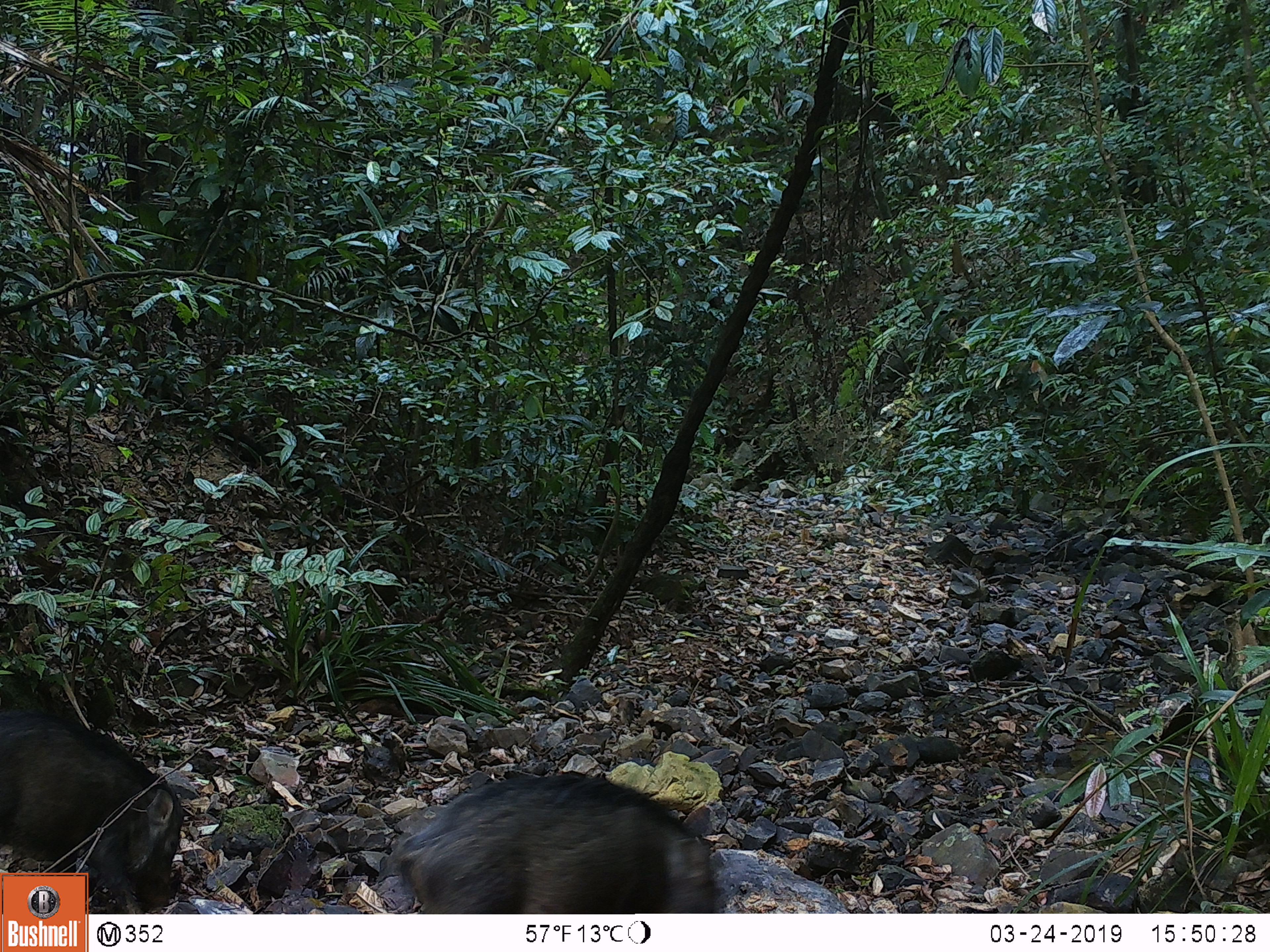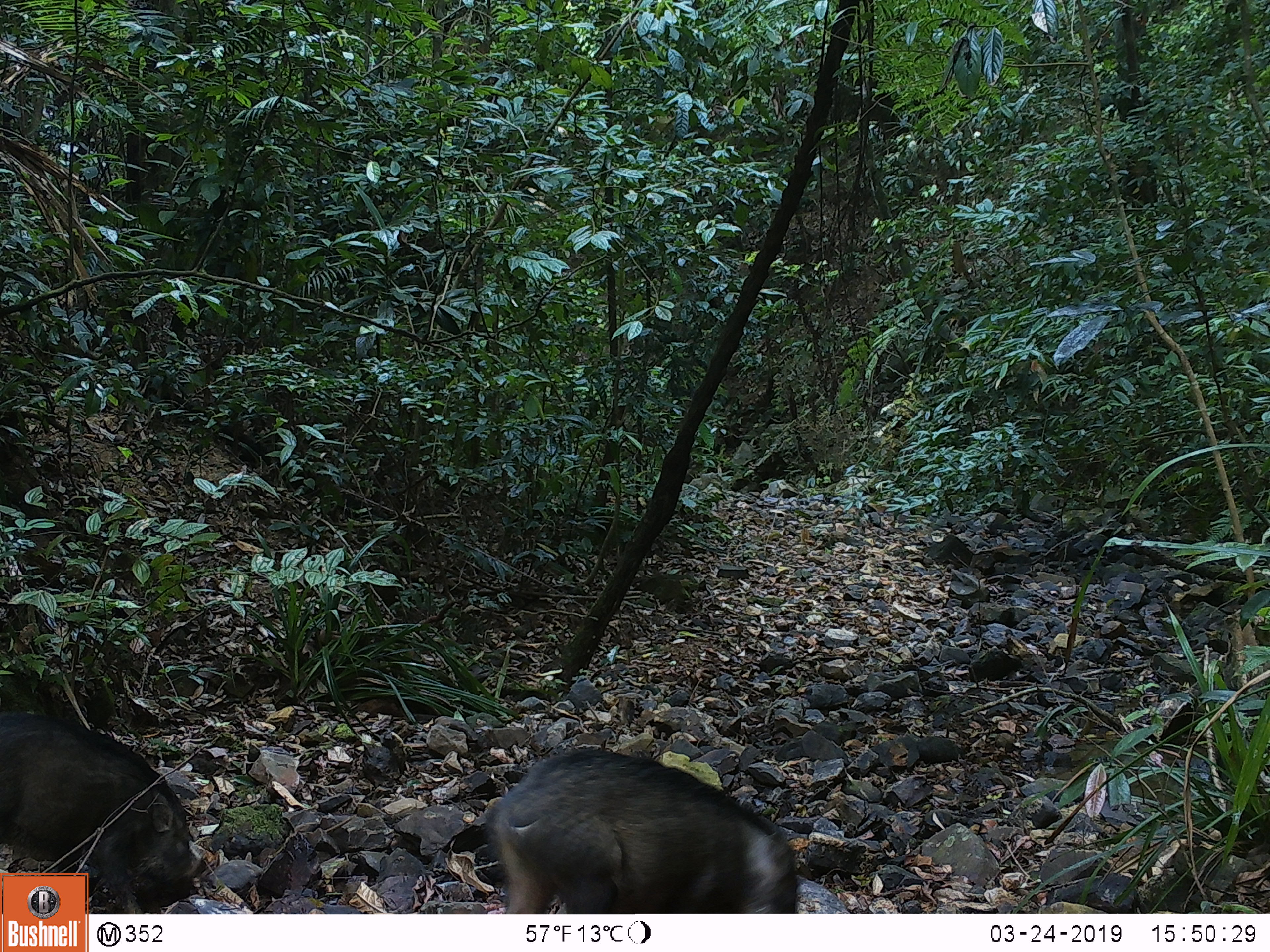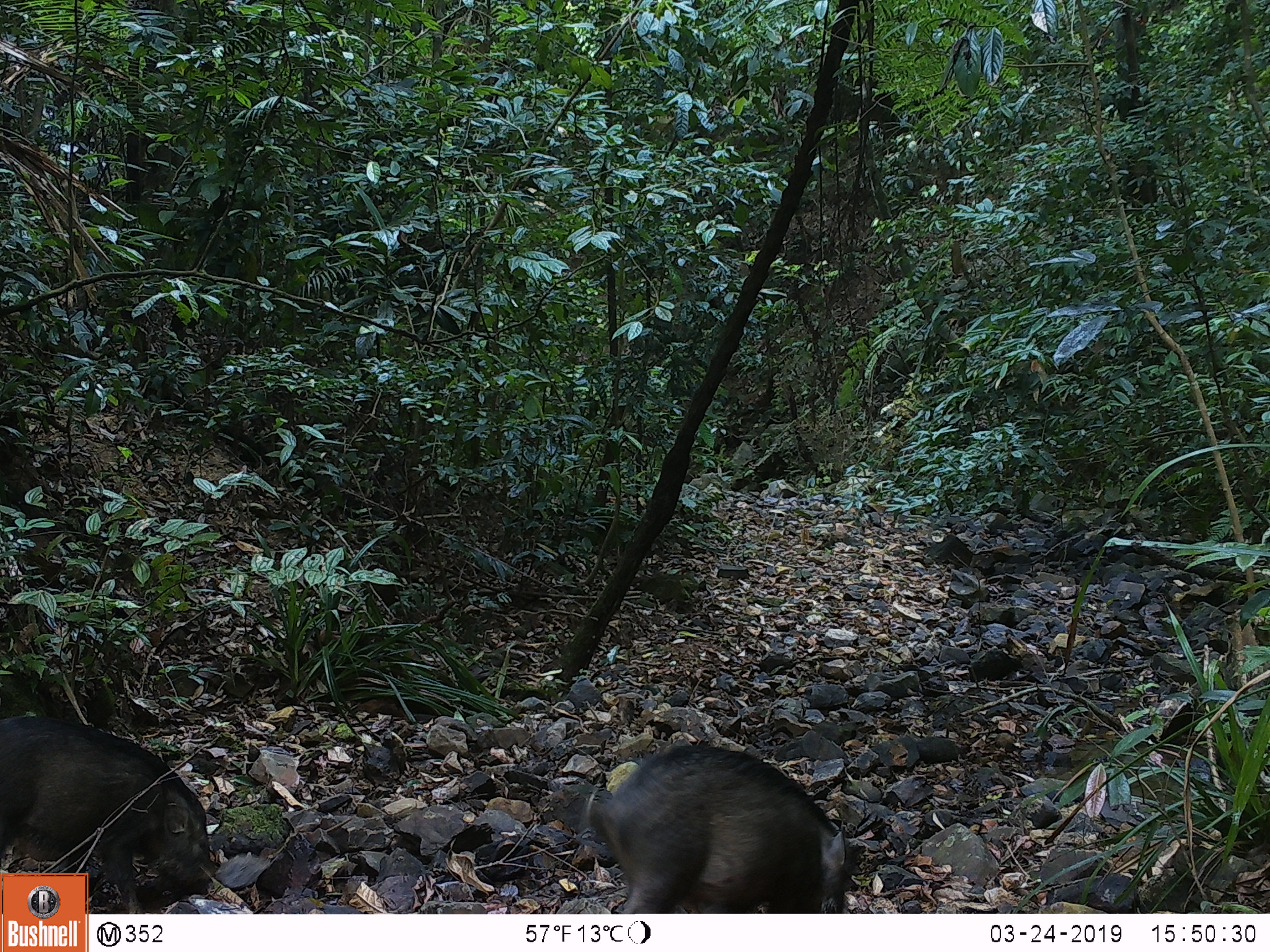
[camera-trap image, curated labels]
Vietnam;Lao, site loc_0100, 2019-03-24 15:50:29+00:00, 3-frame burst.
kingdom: Animalia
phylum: Chordata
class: Mammalia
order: Artiodactyla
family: Suidae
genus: Sus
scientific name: Sus scrofa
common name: eurasian wild pig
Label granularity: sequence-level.